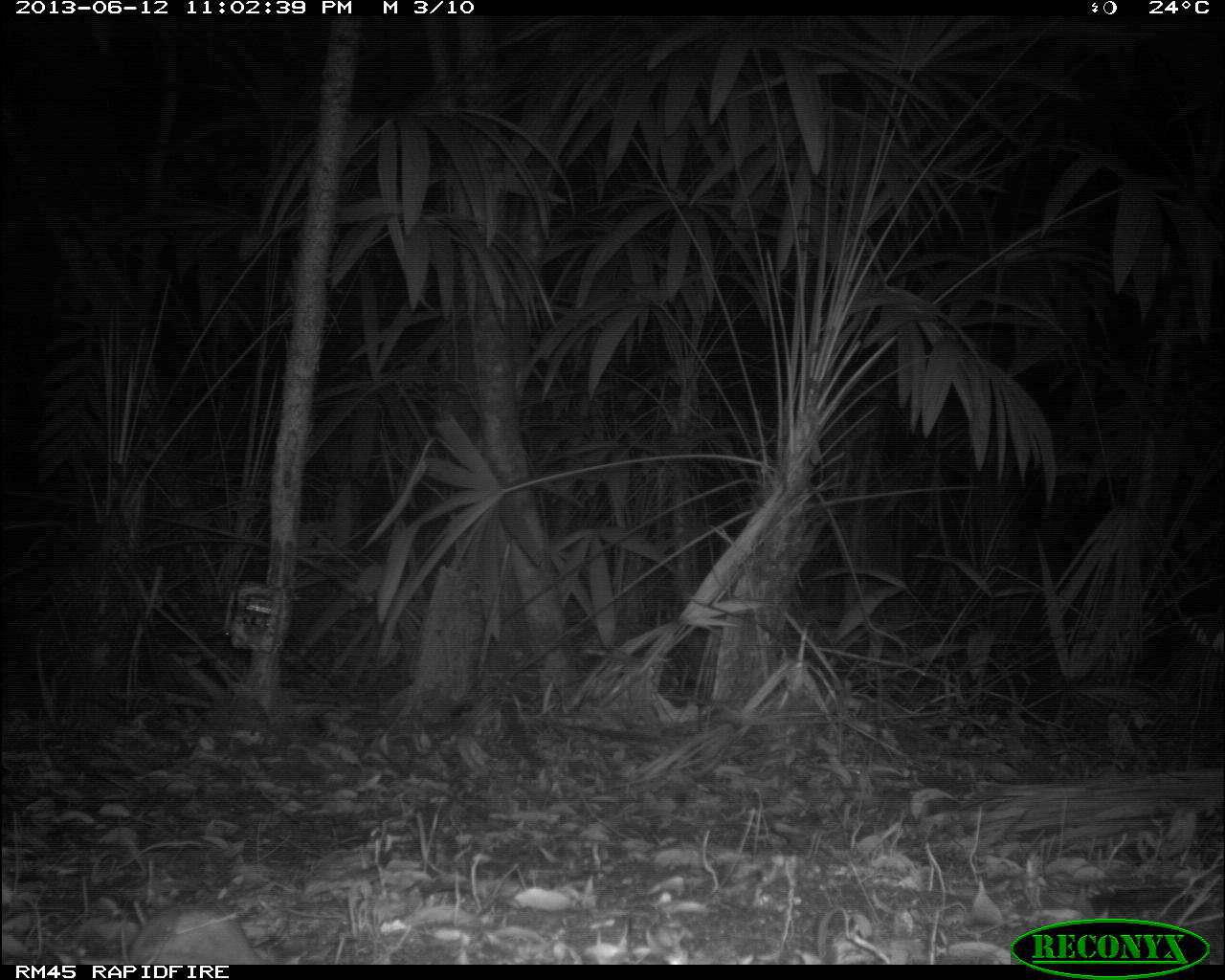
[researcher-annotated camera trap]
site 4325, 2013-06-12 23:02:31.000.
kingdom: Animalia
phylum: Chordata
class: Mammalia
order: Carnivora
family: Felidae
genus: Puma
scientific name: Puma concolor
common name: mountain lion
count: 1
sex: male